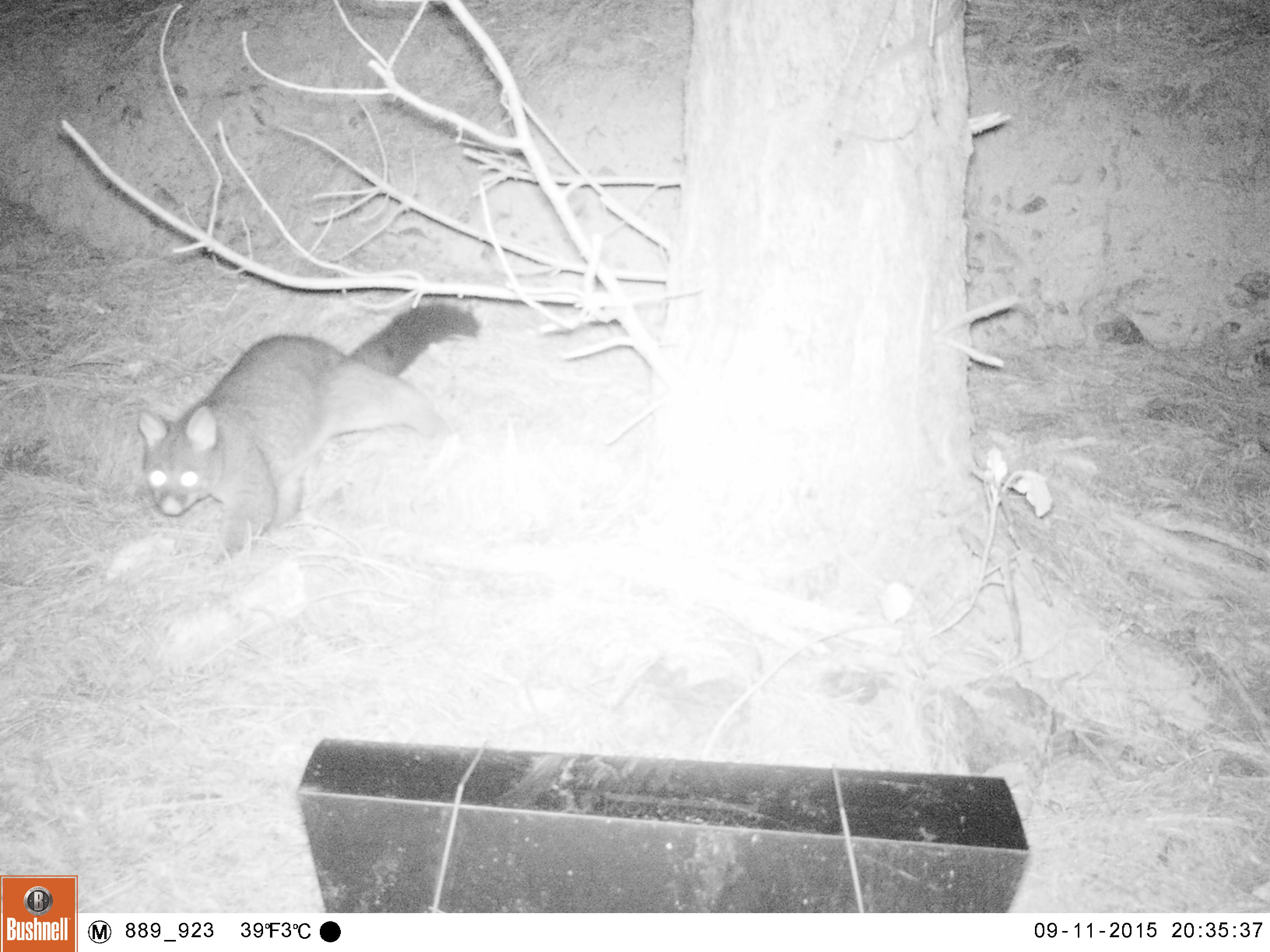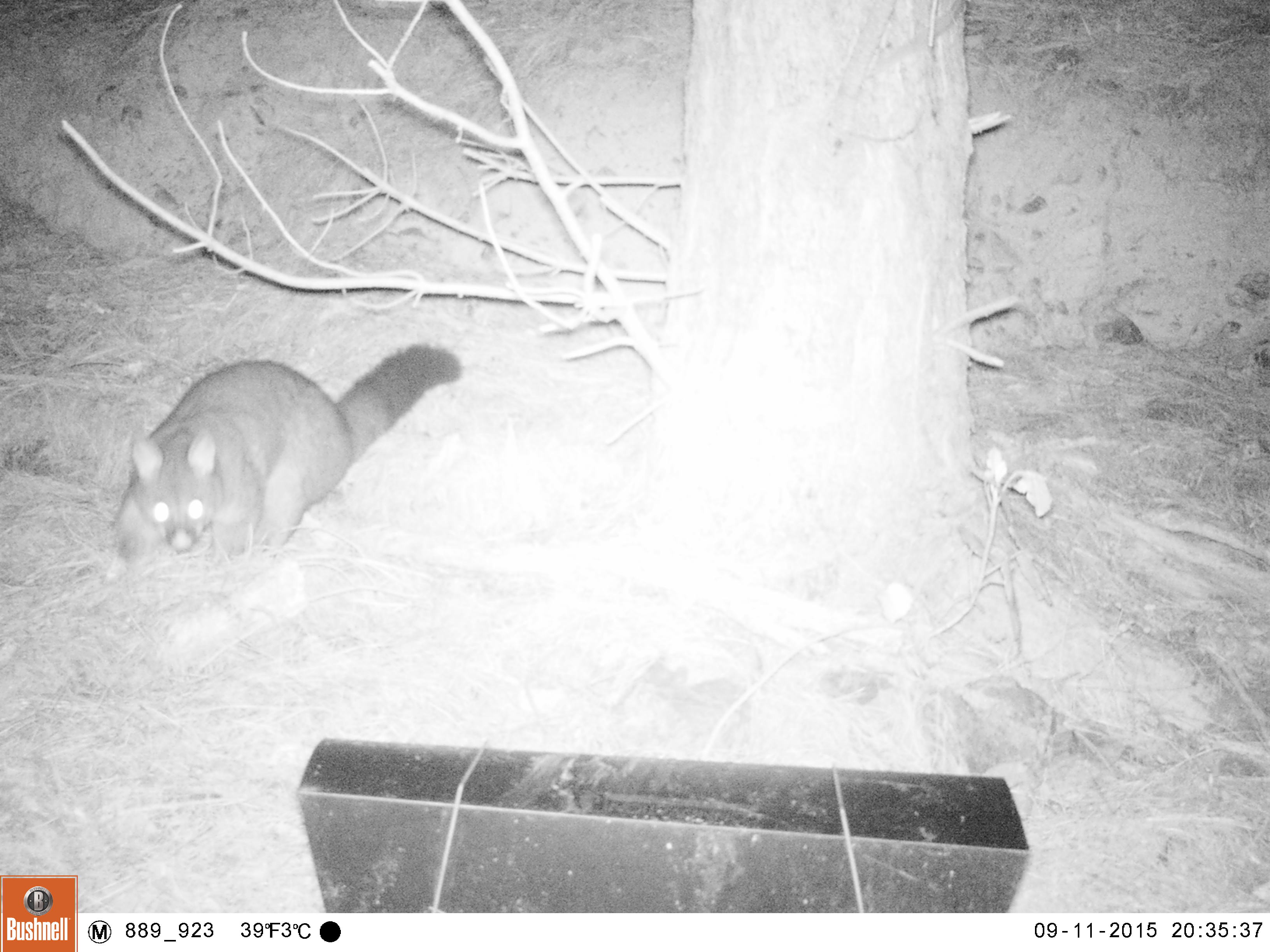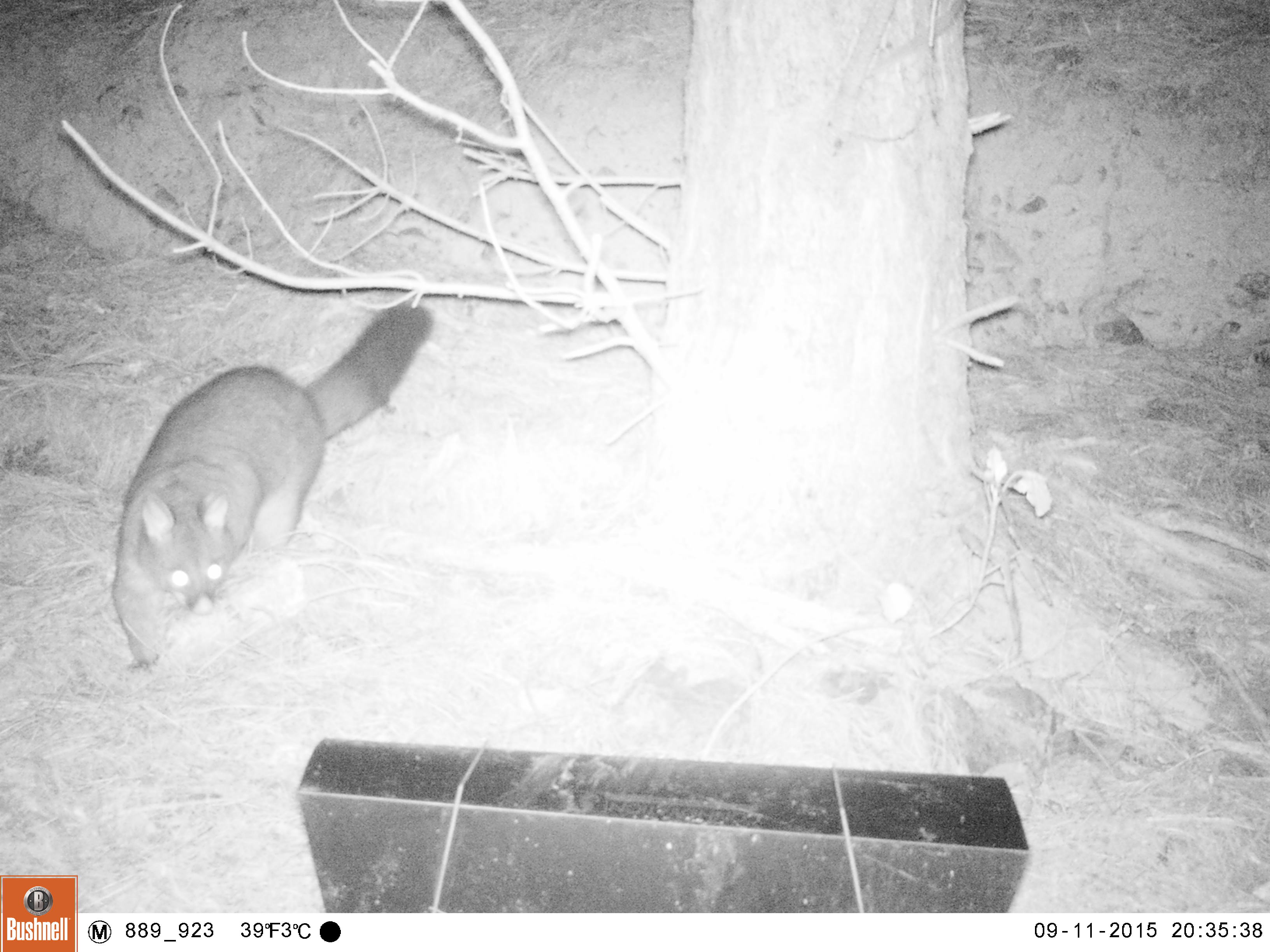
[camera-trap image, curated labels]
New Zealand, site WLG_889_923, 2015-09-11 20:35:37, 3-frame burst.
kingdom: Animalia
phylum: Chordata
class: Mammalia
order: Diprotodontia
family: Phalangeridae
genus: Trichosurus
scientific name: Trichosurus vulpecula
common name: common brushtail possum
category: possum